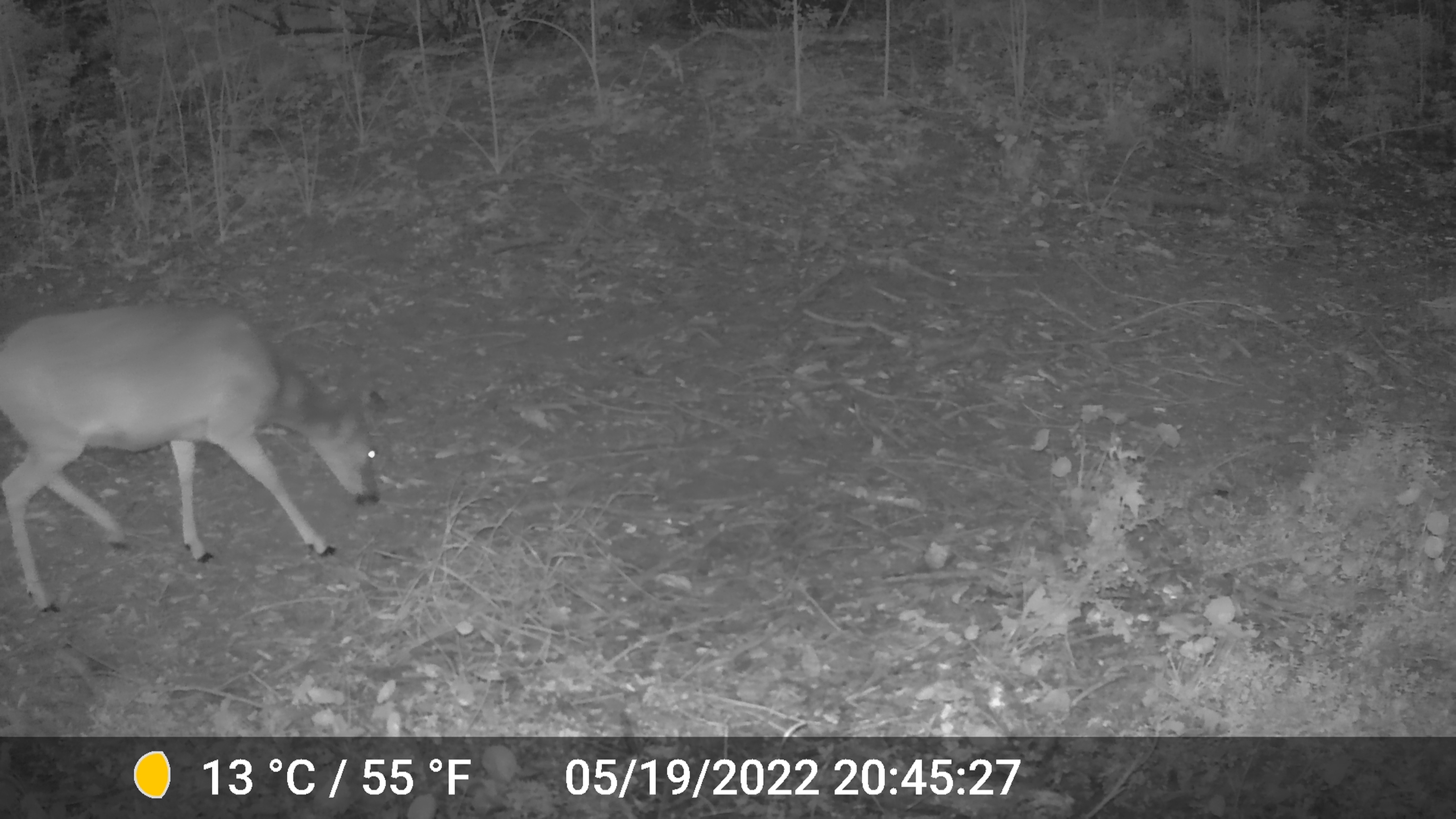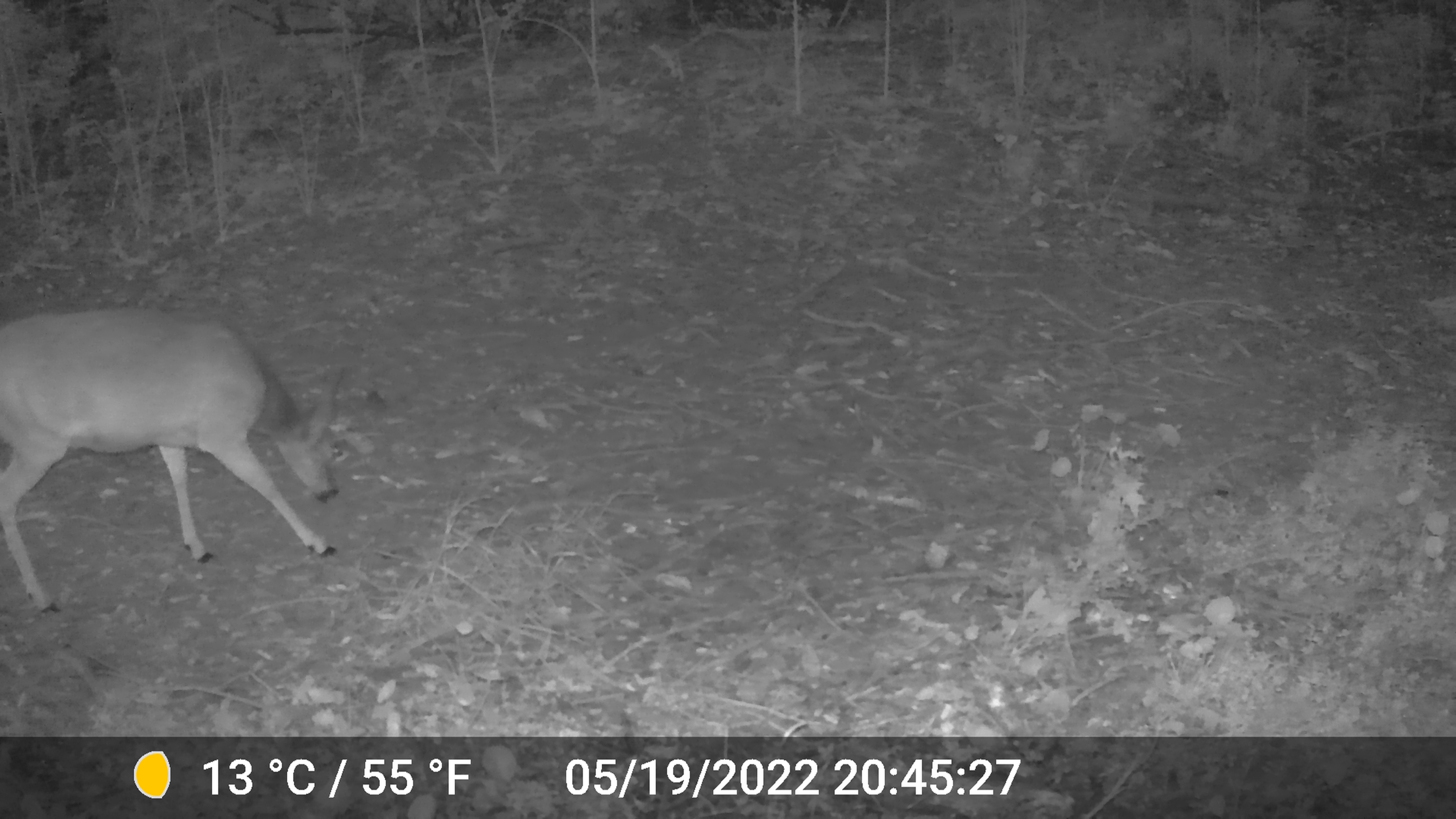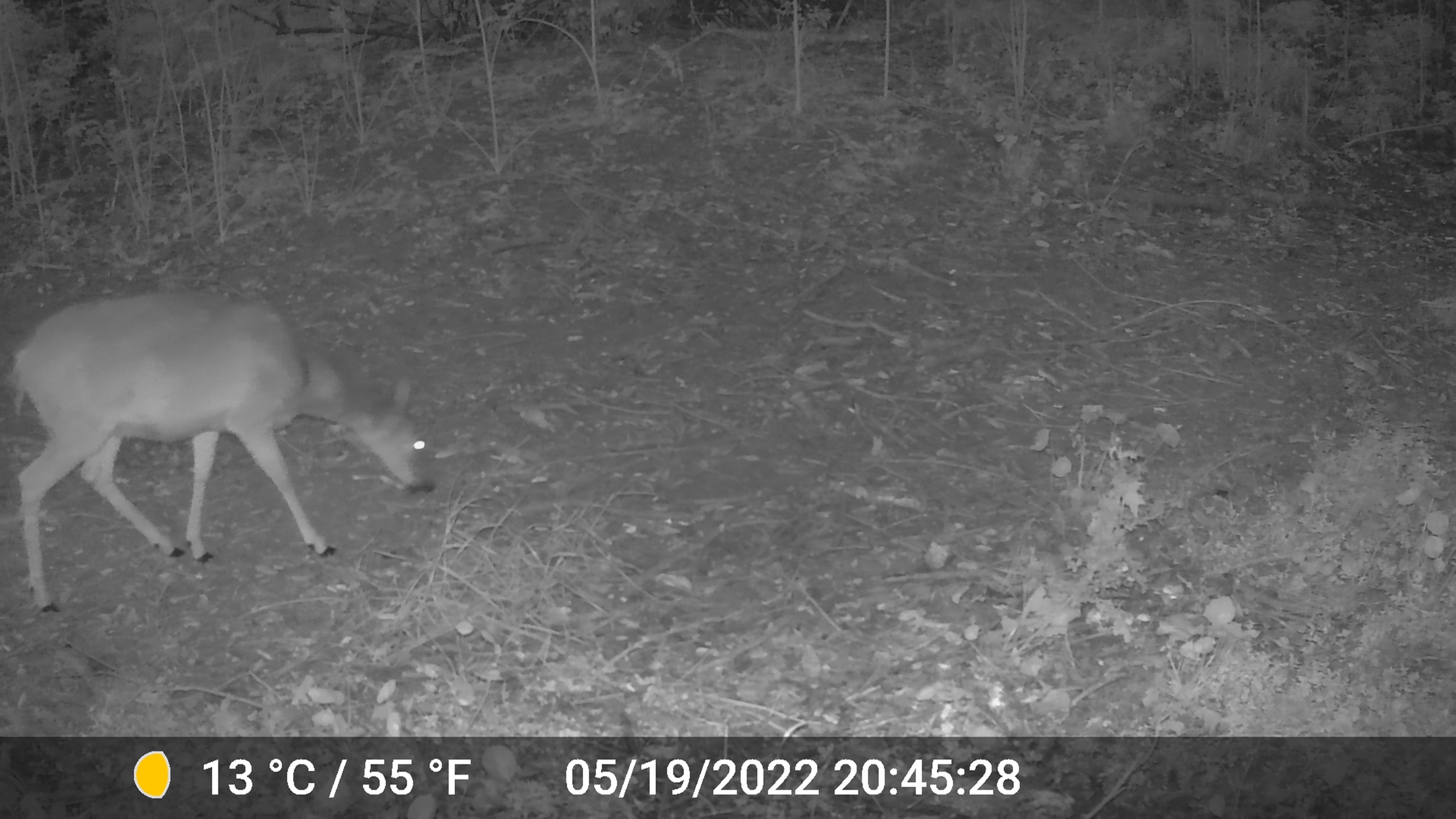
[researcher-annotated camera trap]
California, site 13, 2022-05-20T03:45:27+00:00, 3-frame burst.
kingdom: Animalia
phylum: Chordata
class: Mammalia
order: Artiodactyla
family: Cervidae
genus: Odocoileus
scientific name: Odocoileus hemionus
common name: mule deer